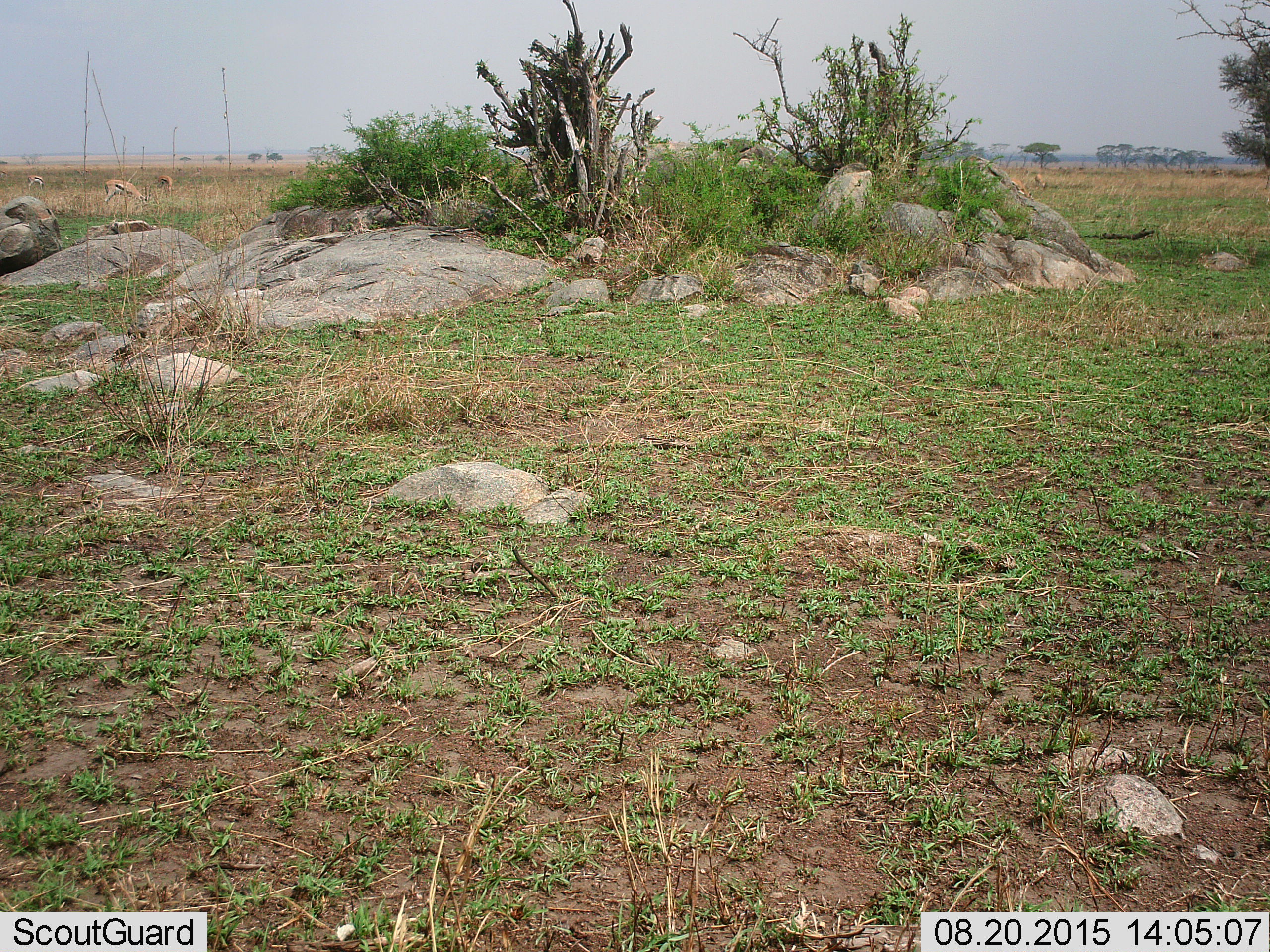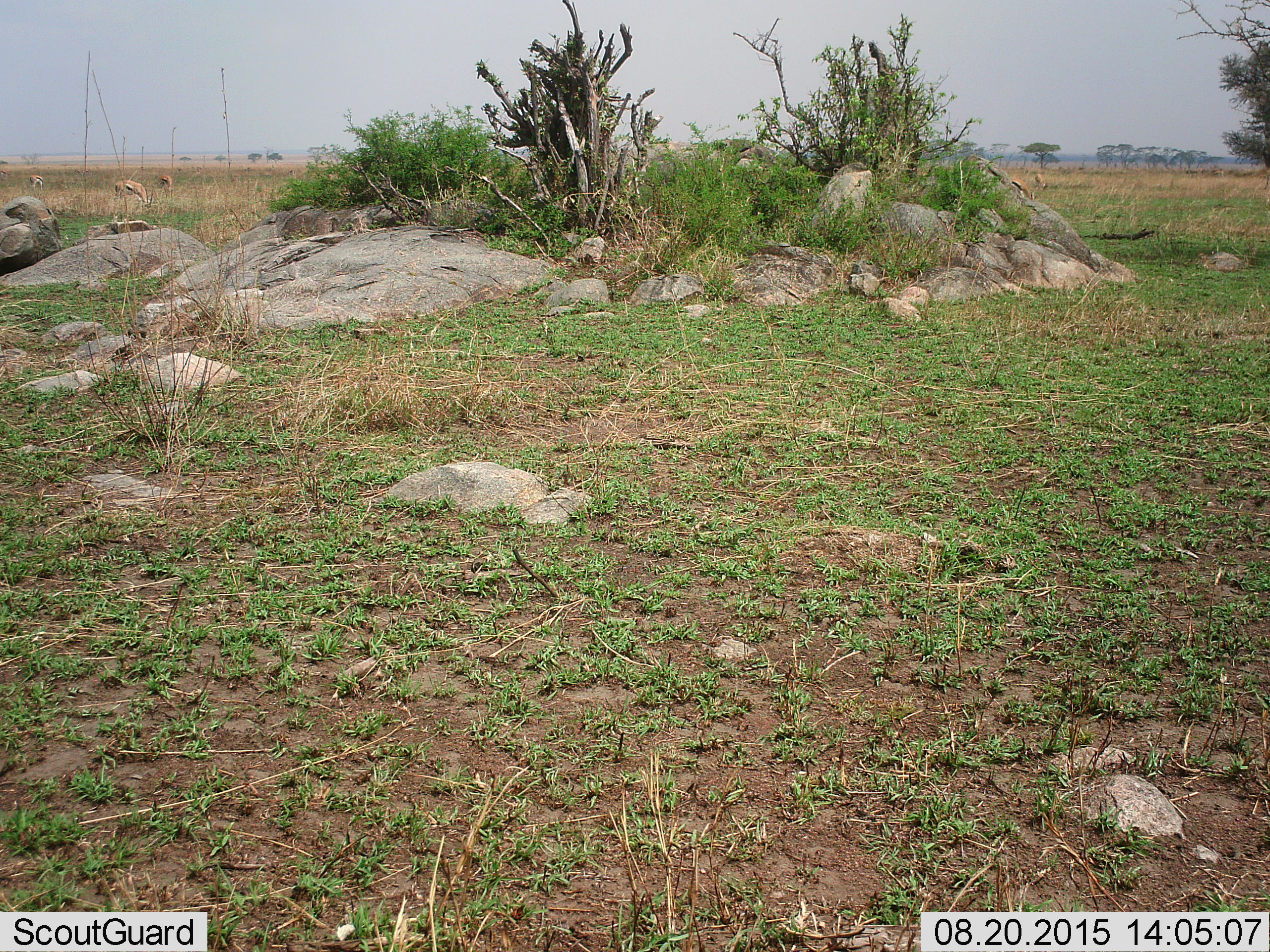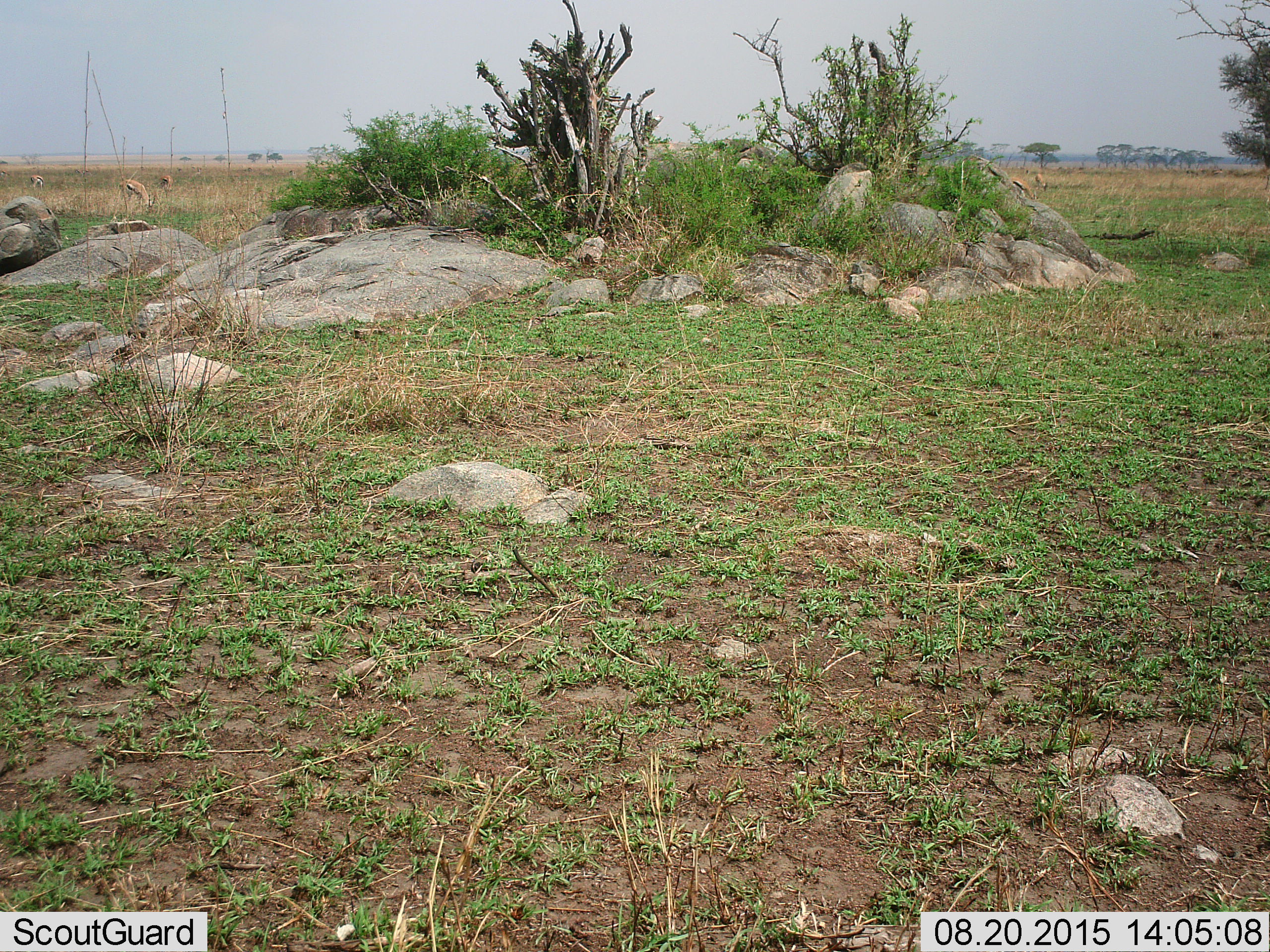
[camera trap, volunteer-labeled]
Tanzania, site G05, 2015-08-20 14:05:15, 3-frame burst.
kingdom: Animalia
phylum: Chordata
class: Mammalia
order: Artiodactyla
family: Bovidae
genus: Eudorcas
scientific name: Eudorcas thomsonii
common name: thomson's gazelle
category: gazellethomsons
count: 5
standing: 50%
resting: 0%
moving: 50%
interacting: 0%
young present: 0%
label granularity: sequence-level